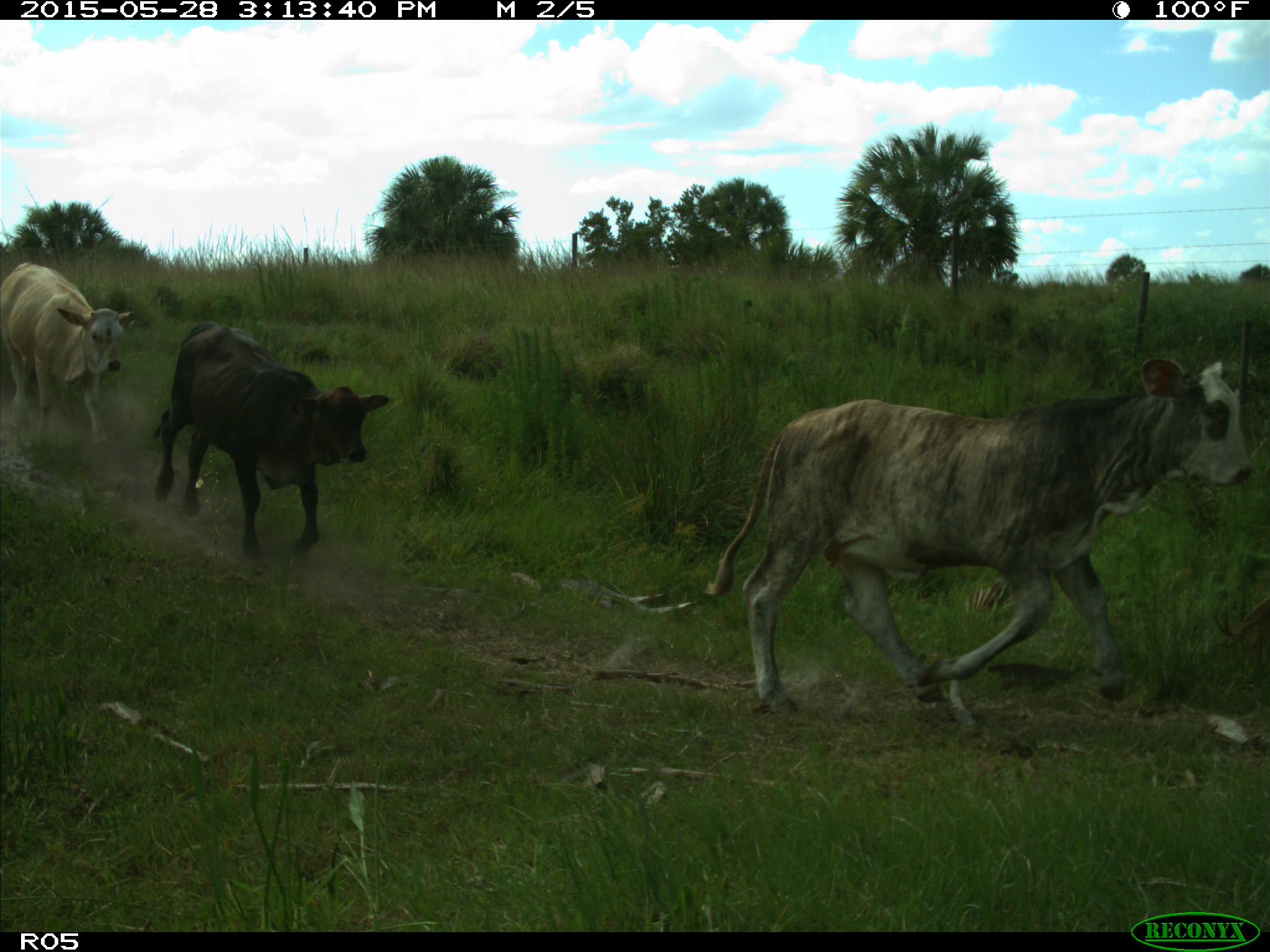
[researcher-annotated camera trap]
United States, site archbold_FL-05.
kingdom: Animalia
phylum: Chordata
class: Mammalia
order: Artiodactyla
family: Bovidae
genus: Bos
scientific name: Bos taurus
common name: domestic cow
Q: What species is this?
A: Bos taurus (domestic cow).